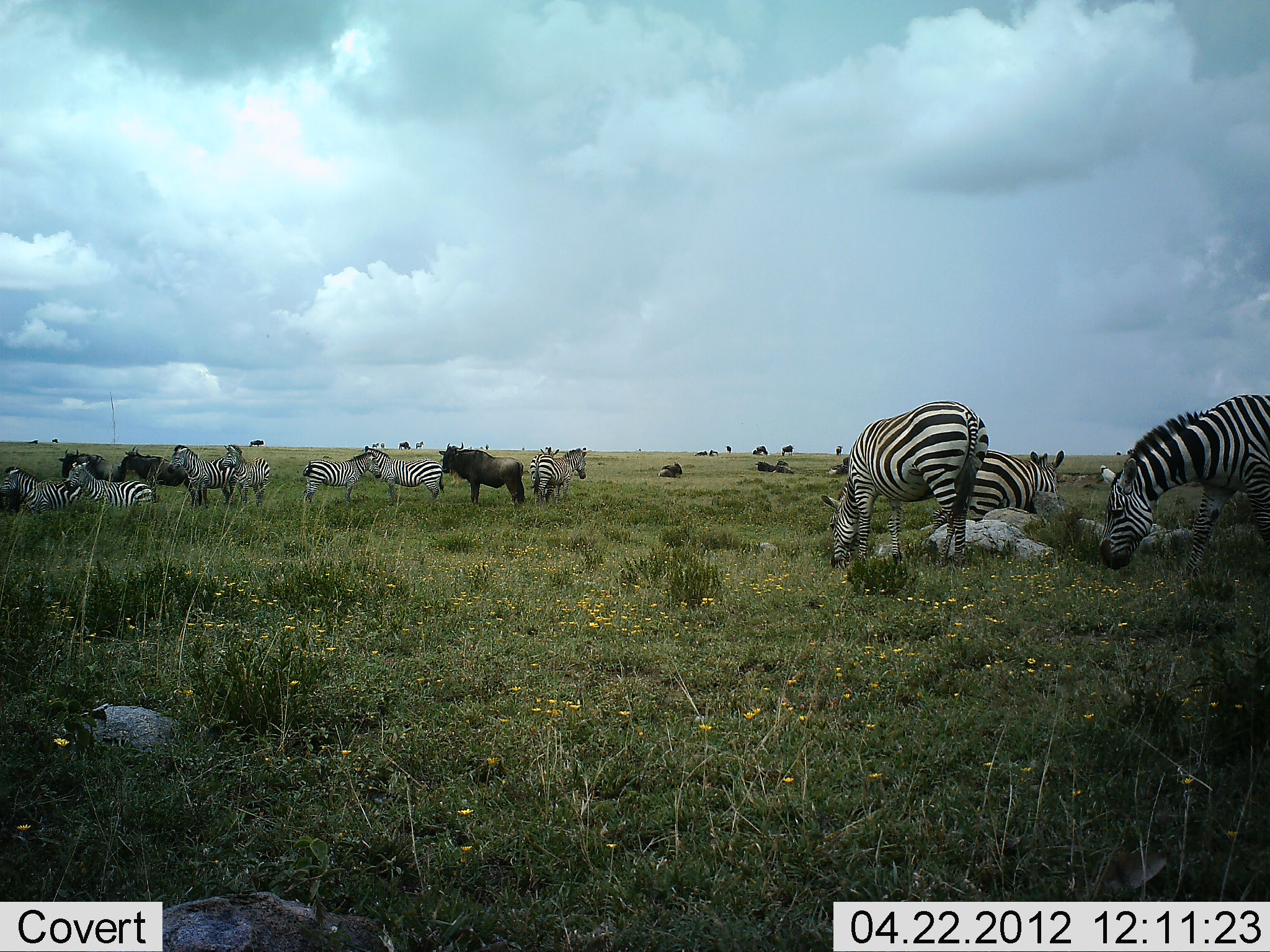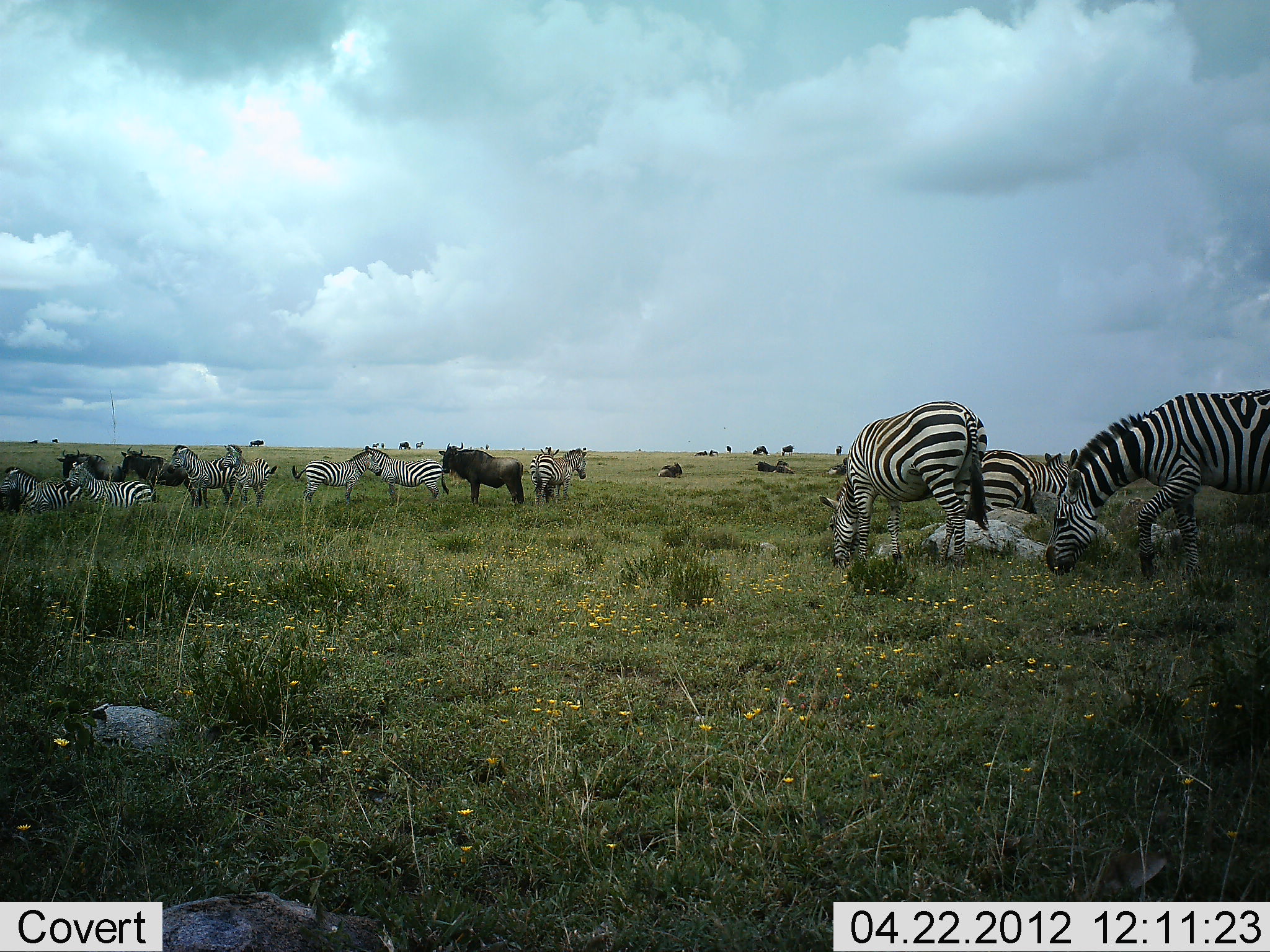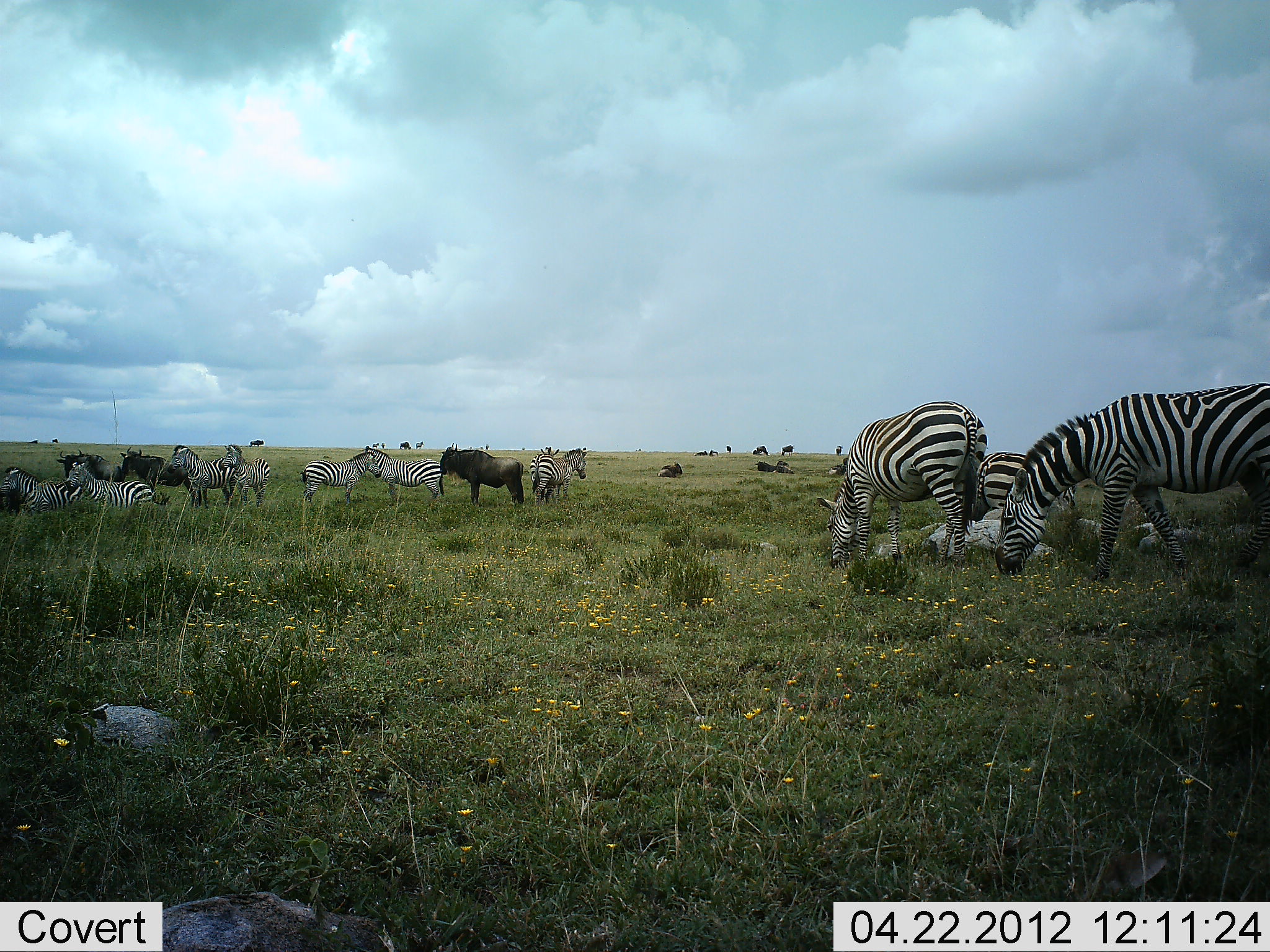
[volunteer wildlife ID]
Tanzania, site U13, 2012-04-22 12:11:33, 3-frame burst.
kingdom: Animalia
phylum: Chordata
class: Mammalia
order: Artiodactyla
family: Bovidae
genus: Connochaetes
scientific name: Connochaetes taurinus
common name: blue wildebeest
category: wildebeest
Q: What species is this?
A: Wildebeest (blue wildebeest) (Connochaetes taurinus).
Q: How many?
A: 4.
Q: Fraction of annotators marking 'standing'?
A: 89%.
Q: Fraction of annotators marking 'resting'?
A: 22%.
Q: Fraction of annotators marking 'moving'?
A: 17%.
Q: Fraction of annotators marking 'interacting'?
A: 0%.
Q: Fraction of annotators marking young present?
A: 0%.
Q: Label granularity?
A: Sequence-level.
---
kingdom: Animalia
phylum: Chordata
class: Mammalia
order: Perissodactyla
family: Equidae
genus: Equus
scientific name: Equus quagga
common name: plains zebra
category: zebra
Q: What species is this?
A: Zebra (plains zebra) (Equus quagga).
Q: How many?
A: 11-50.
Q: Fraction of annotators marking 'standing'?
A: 65%.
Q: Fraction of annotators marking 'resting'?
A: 55%.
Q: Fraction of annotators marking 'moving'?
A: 30%.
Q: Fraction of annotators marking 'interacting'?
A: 10%.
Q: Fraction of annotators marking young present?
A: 5%.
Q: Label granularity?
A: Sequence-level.